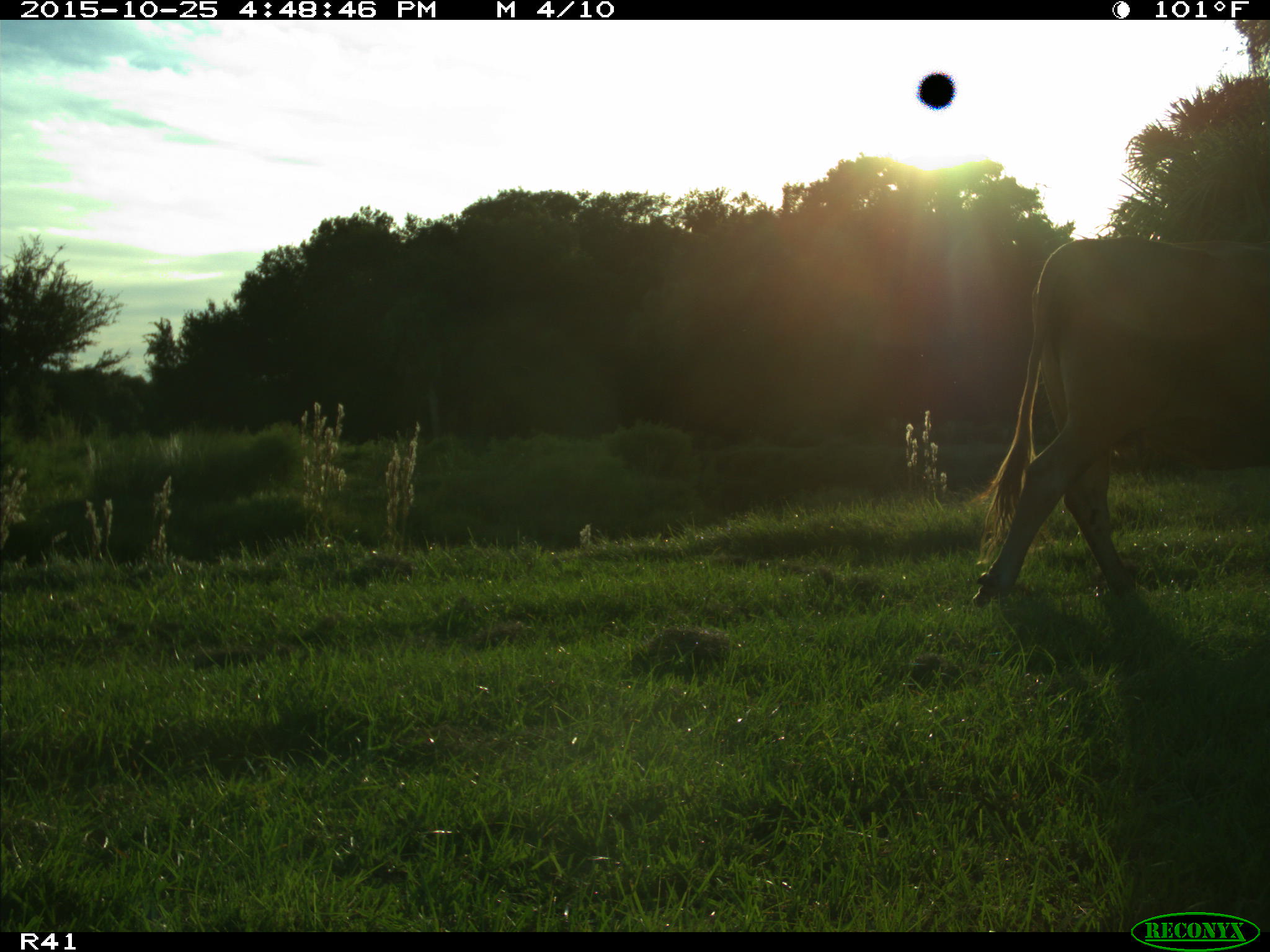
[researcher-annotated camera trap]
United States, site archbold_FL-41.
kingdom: Animalia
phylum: Chordata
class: Mammalia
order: Artiodactyla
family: Bovidae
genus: Bos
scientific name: Bos taurus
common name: domestic cow